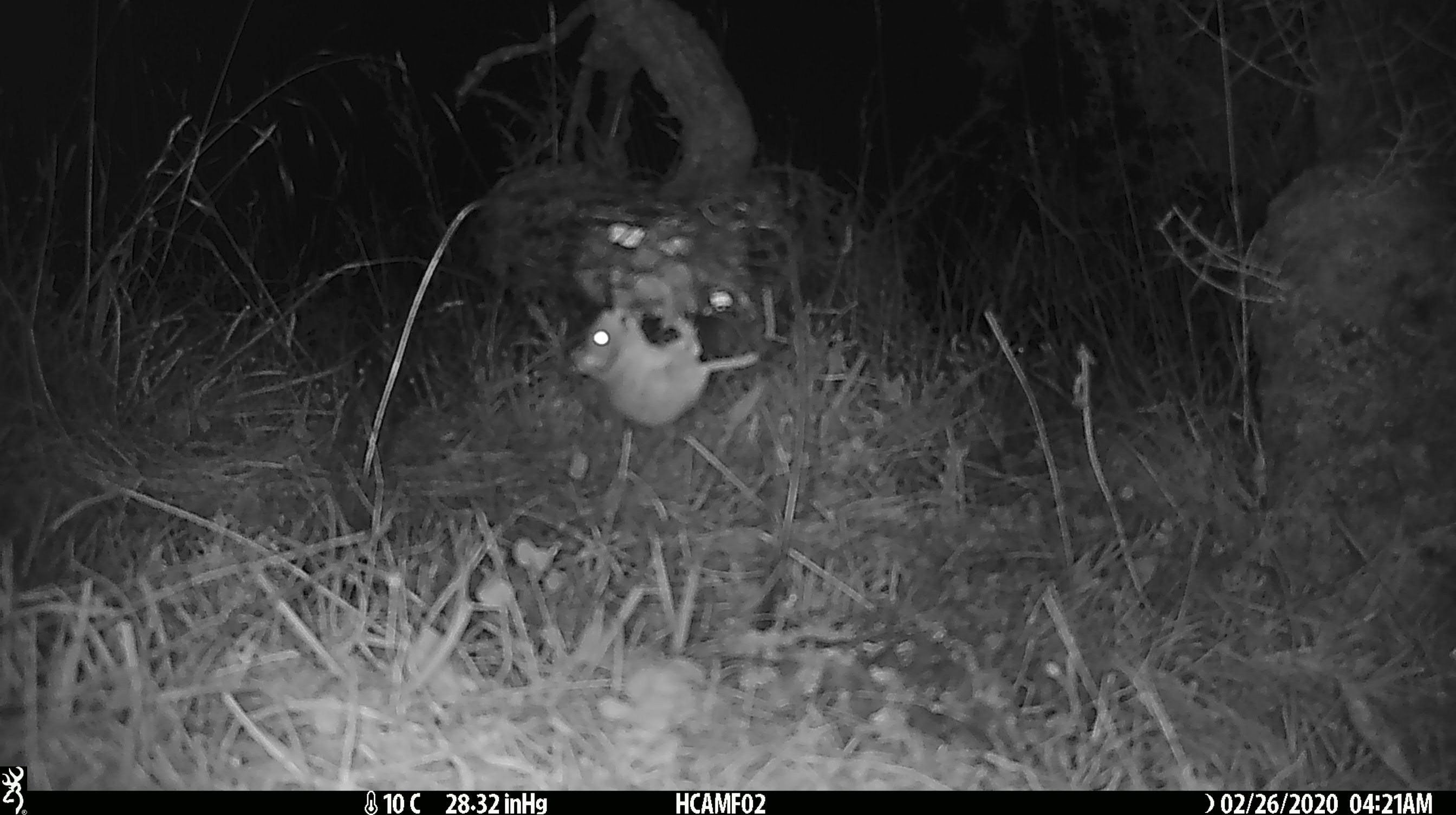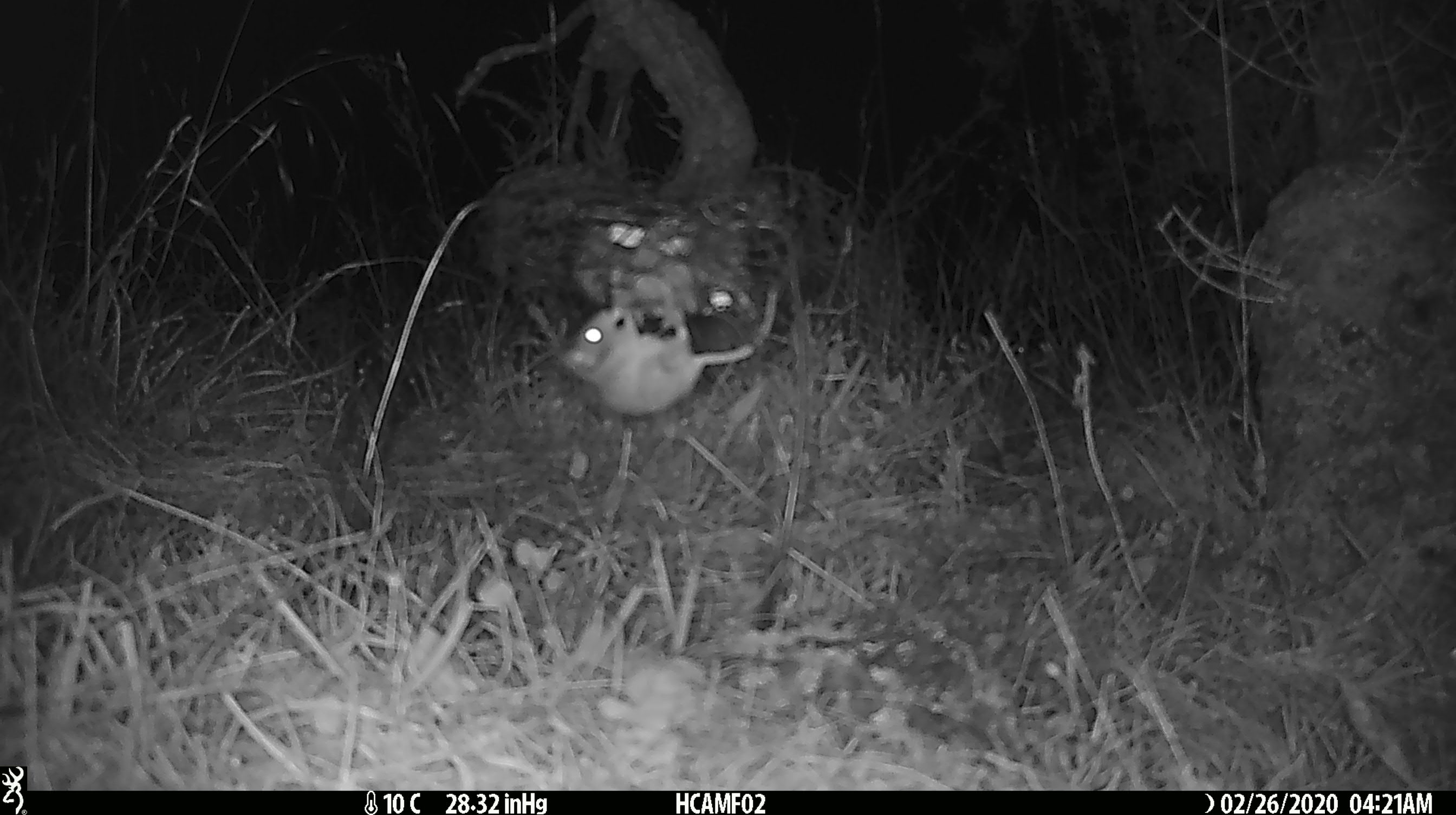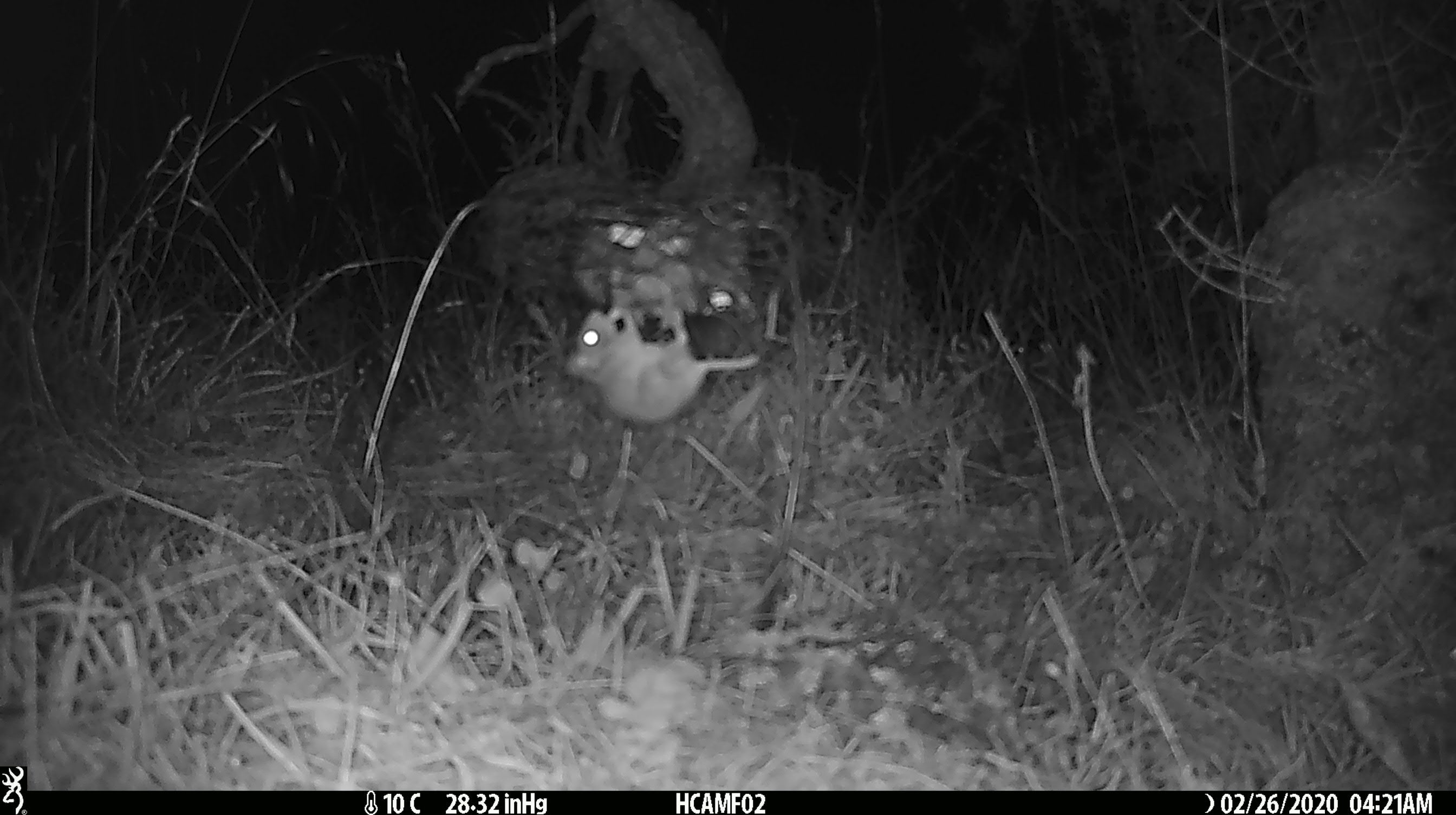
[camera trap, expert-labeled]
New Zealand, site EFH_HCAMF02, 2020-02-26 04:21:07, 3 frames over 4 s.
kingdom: Animalia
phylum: Chordata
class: Mammalia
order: Rodentia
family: Muridae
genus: Mus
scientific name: Mus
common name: mouse